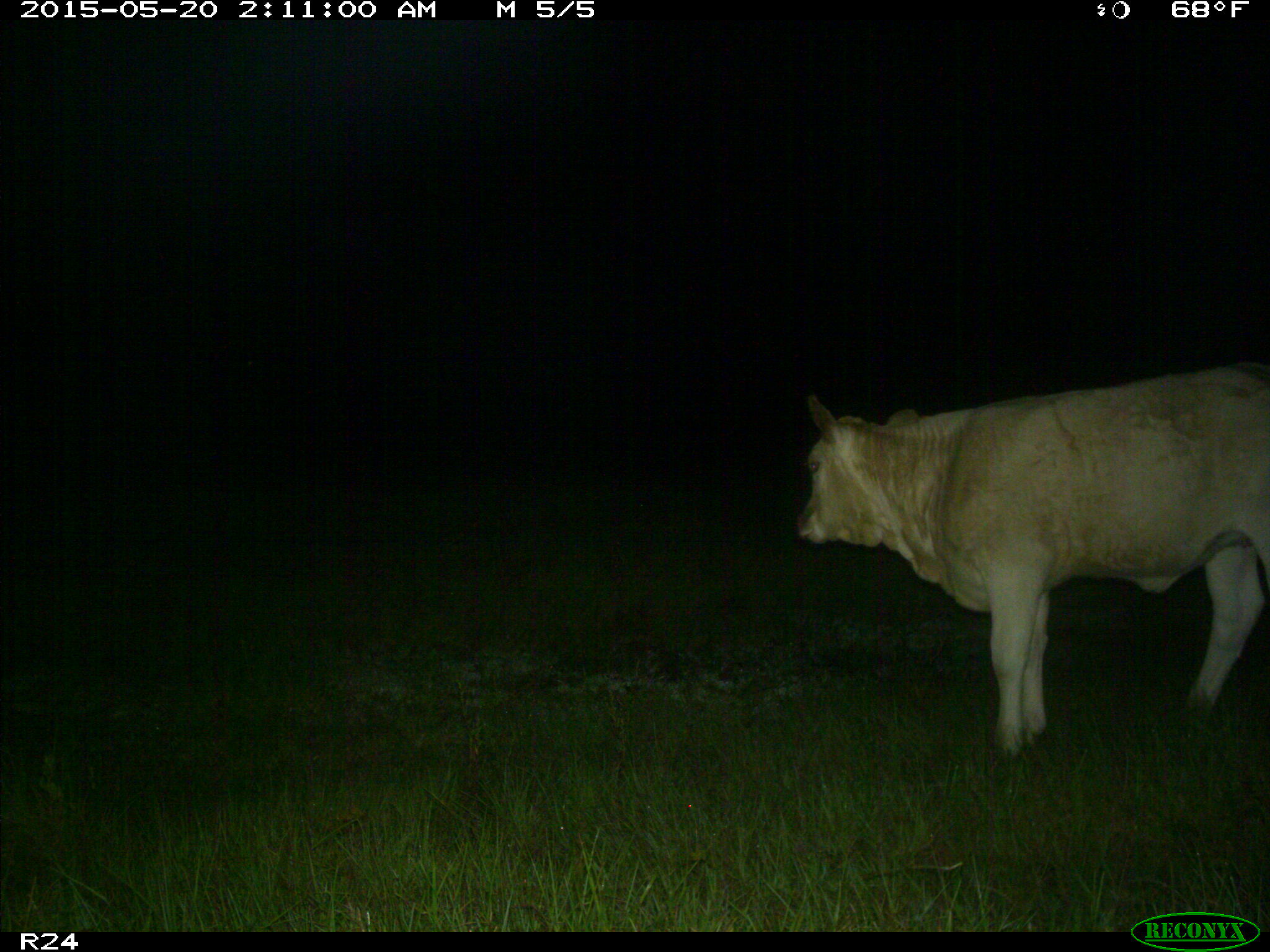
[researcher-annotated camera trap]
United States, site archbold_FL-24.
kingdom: Animalia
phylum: Chordata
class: Mammalia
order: Artiodactyla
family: Bovidae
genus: Bos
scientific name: Bos taurus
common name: domestic cow